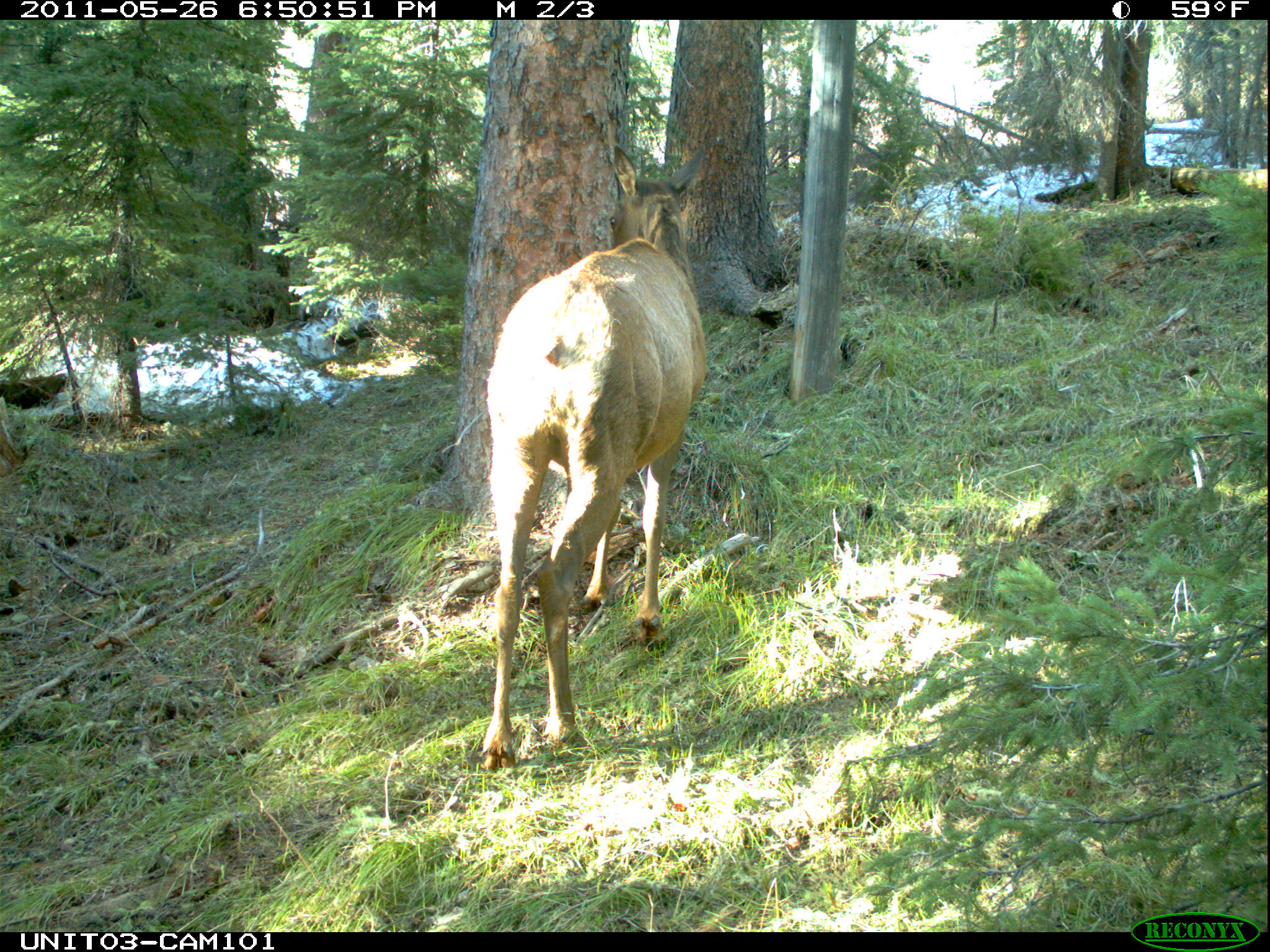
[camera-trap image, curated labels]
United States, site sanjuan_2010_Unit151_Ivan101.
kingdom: Animalia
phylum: Chordata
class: Mammalia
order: Artiodactyla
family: Cervidae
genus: Cervus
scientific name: Cervus elaphus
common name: red deer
Cervus elaphus (red deer).